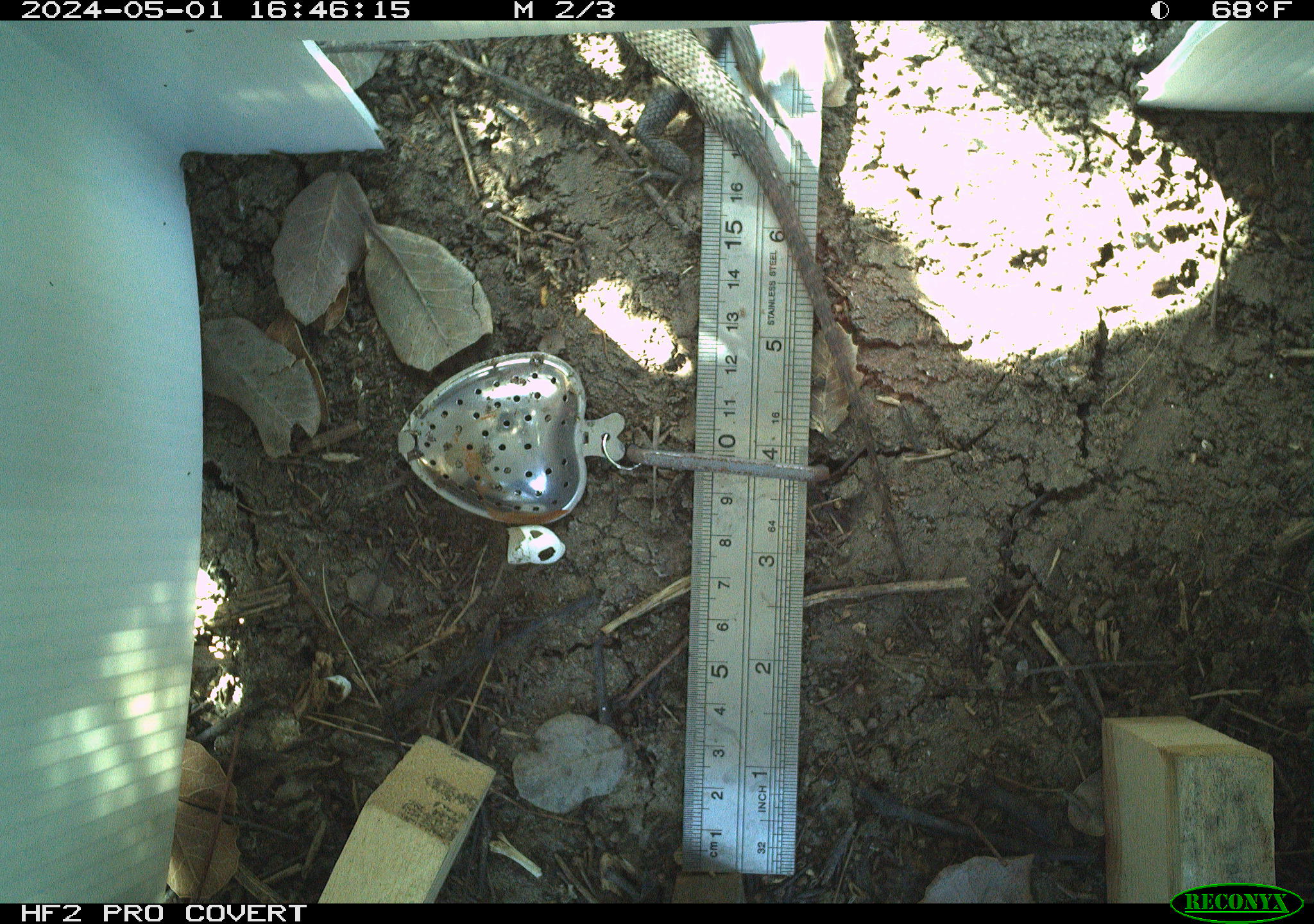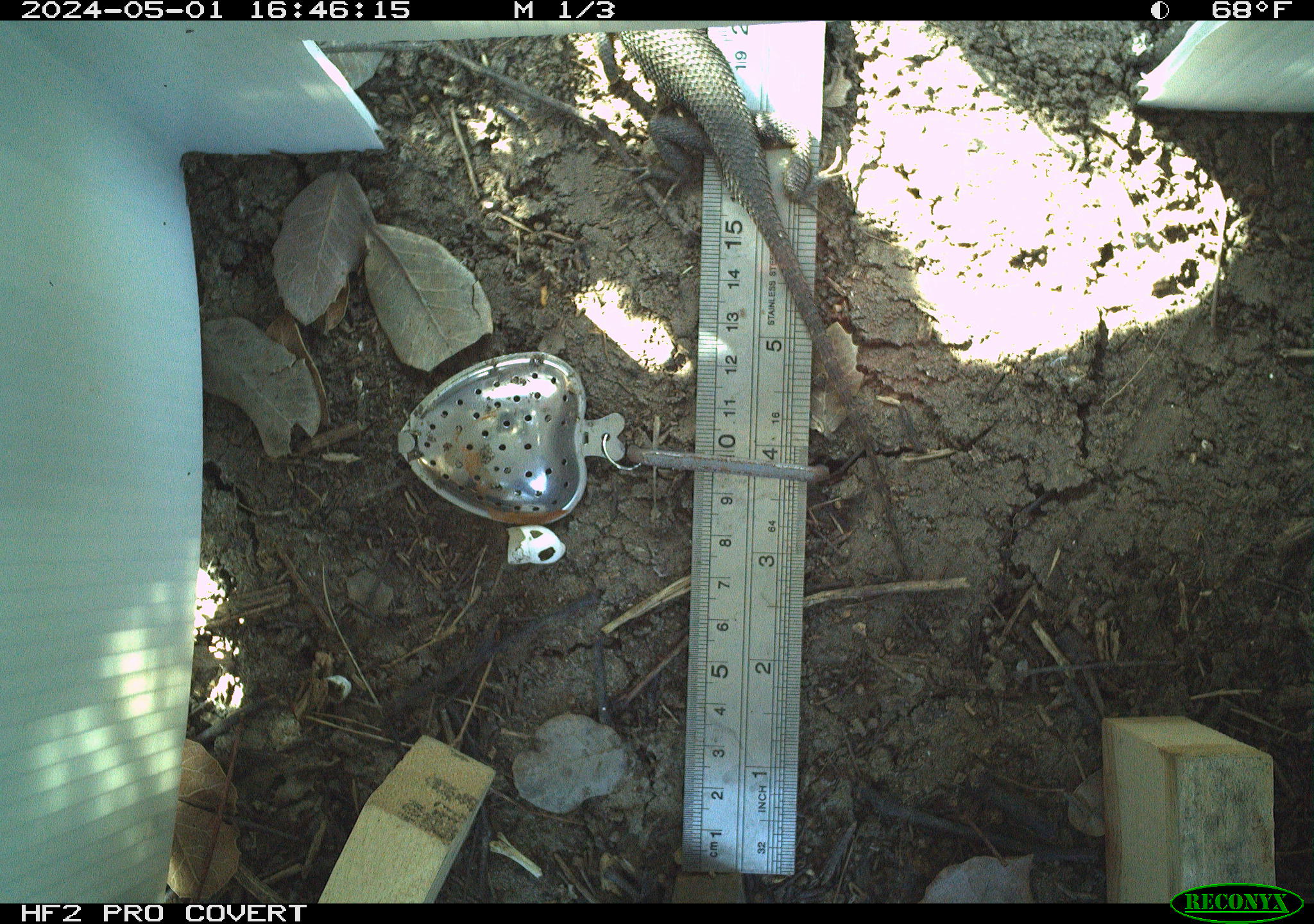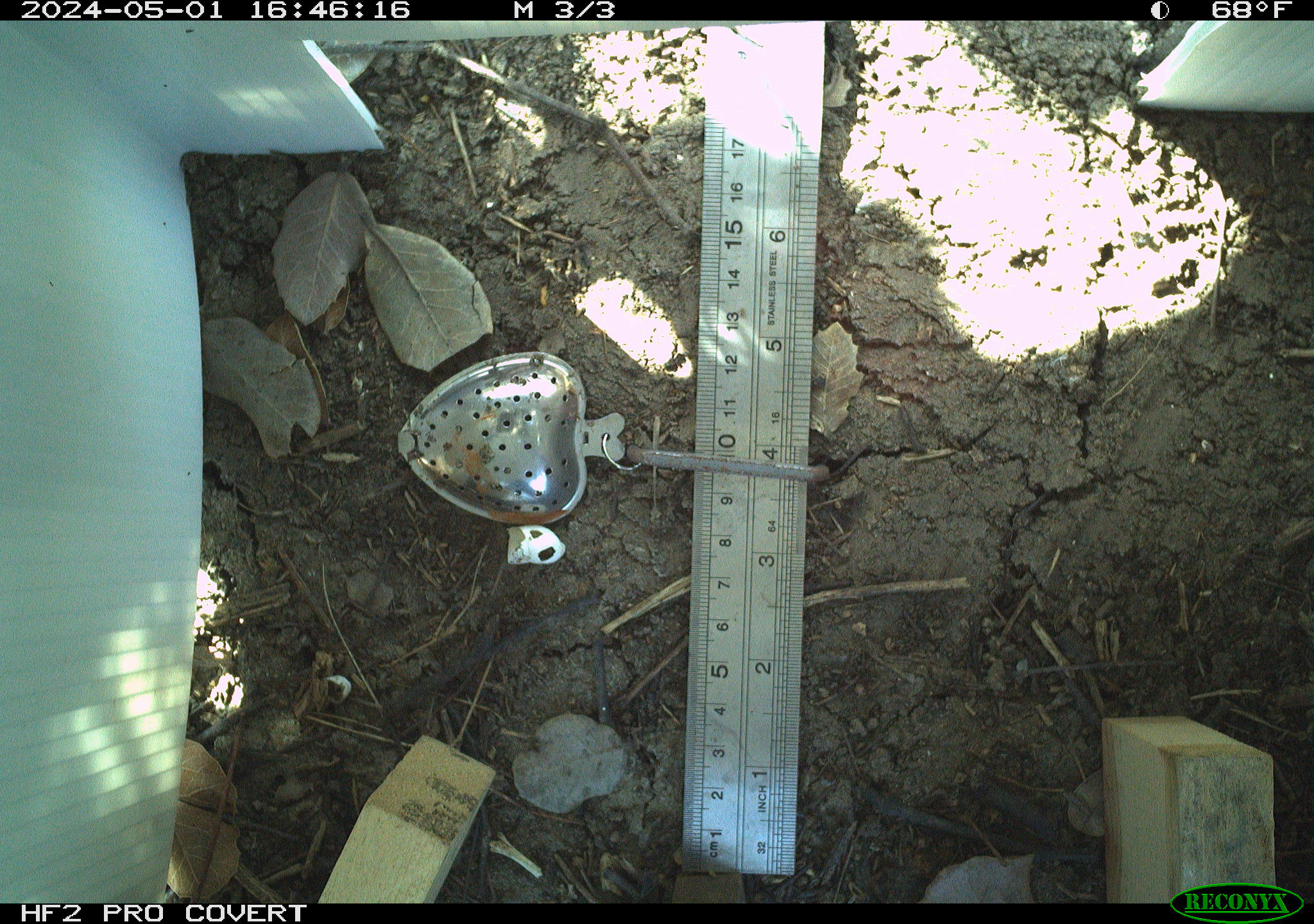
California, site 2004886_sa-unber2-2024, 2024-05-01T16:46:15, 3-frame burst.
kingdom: Animalia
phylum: Chordata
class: Reptilia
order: Squamata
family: Phrynosomatidae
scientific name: Phrynosomatidae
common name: phrynosomatid lizards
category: phrynosomatidae family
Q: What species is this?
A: Phrynosomatidae family (phrynosomatid lizards) (Phrynosomatidae).